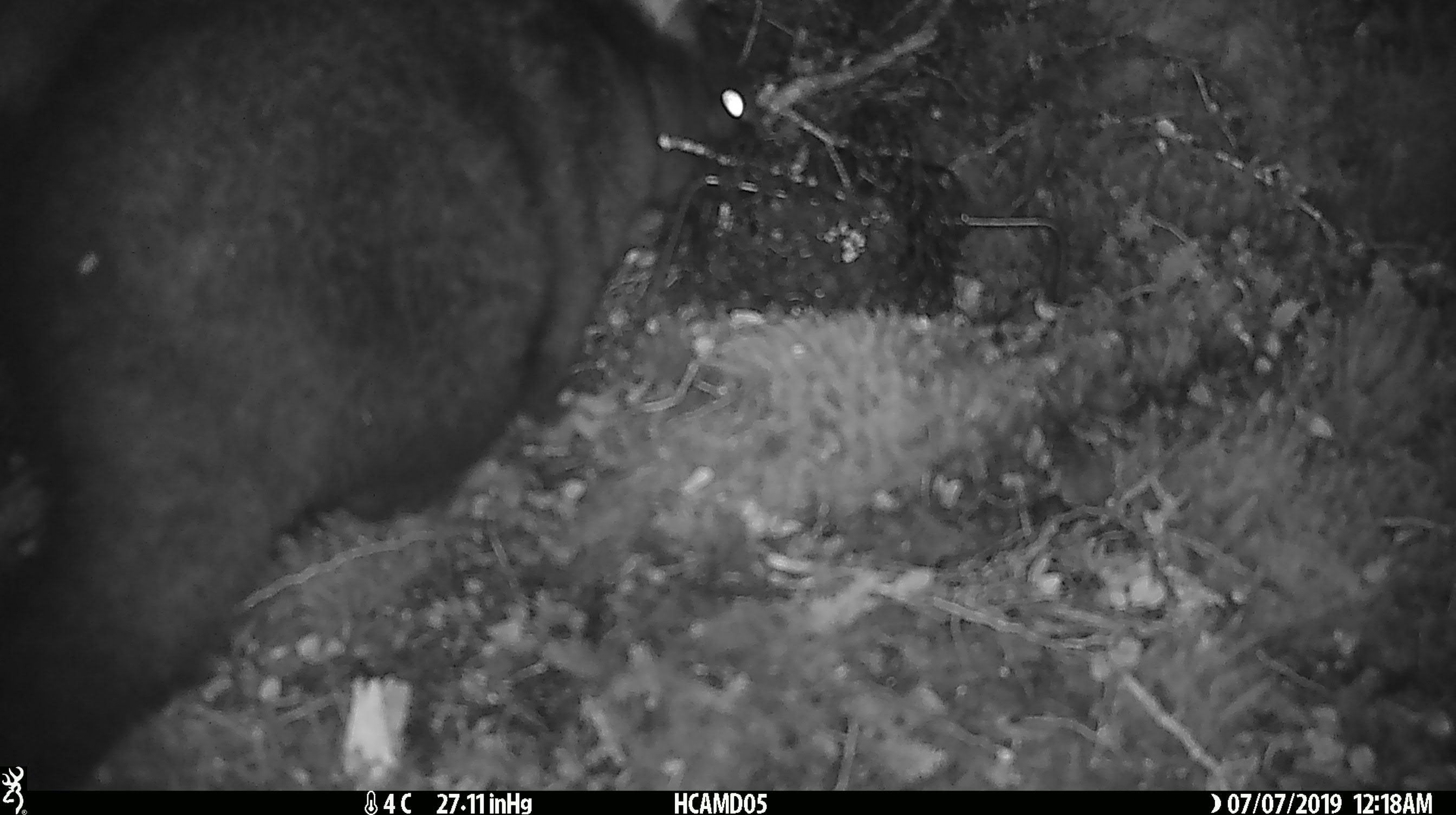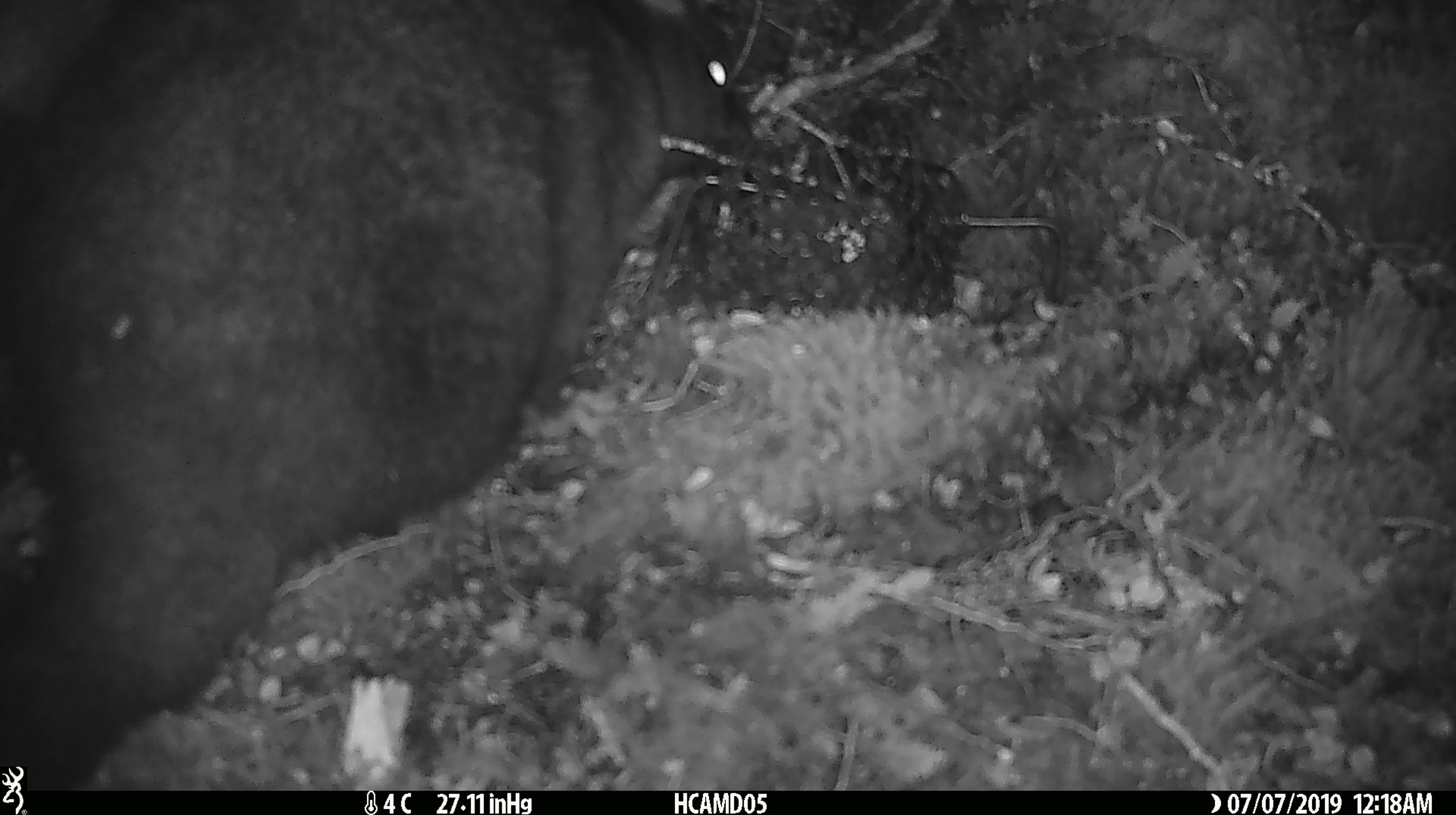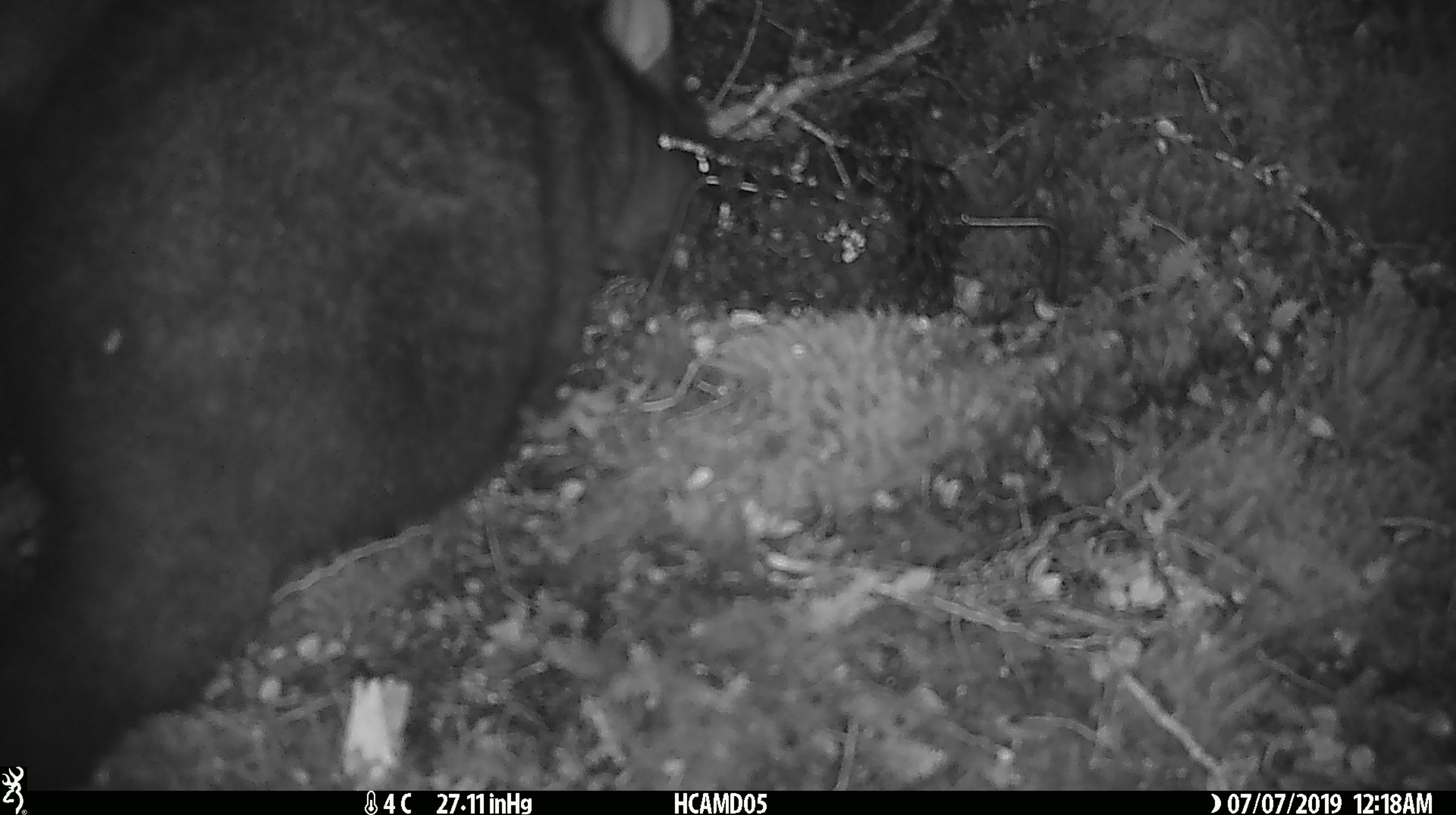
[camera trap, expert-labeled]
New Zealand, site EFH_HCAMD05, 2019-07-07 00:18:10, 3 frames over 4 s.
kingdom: Animalia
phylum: Chordata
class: Mammalia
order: Diprotodontia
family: Phalangeridae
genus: Trichosurus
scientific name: Trichosurus vulpecula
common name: common brushtail possum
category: possum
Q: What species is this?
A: Possum (common brushtail possum) (Trichosurus vulpecula).